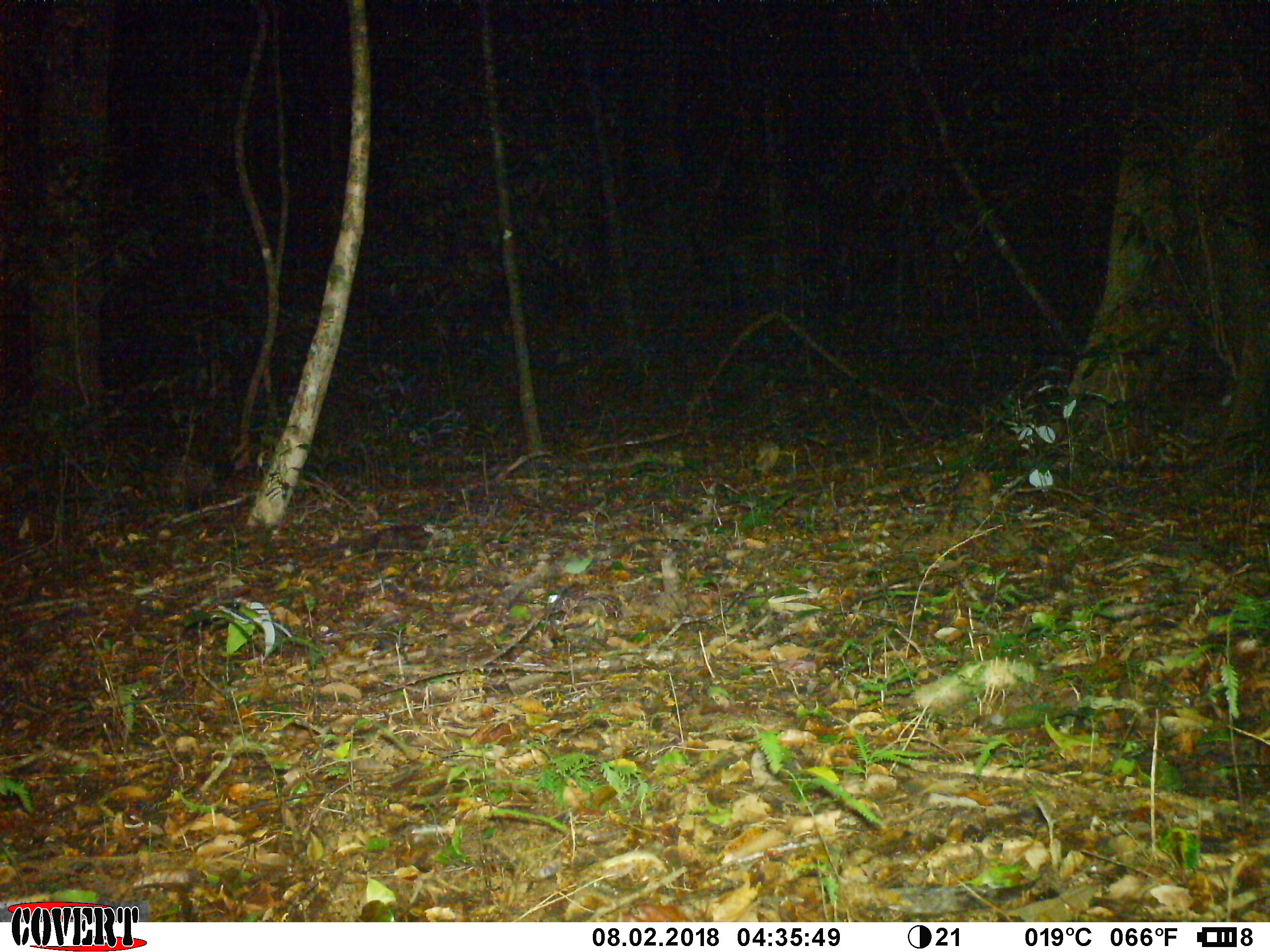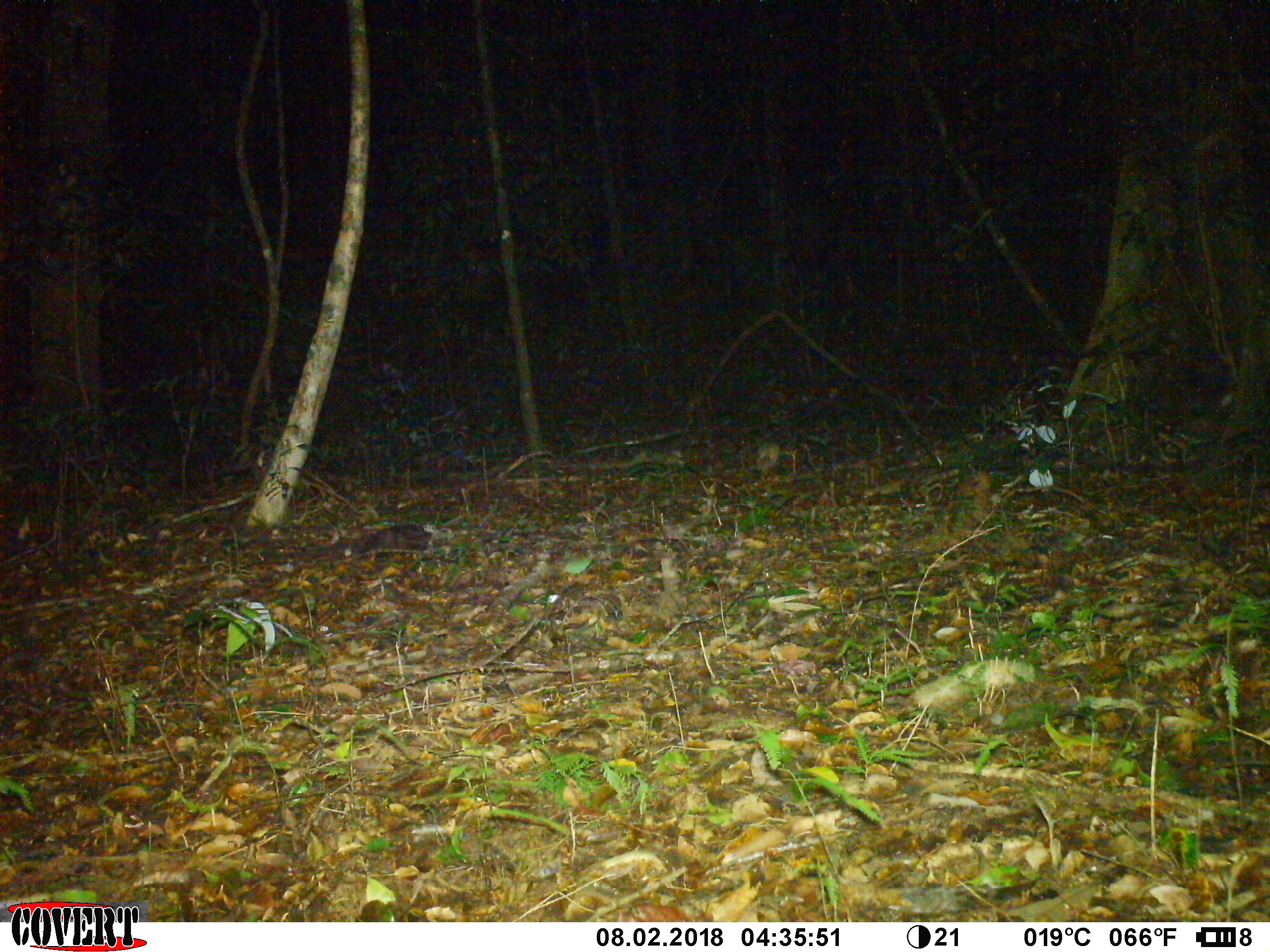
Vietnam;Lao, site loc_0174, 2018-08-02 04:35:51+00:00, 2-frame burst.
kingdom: Animalia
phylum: Chordata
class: Mammalia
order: Carnivora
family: Viverridae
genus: Paradoxurus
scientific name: Paradoxurus hermaphroditus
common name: common palm civet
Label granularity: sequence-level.